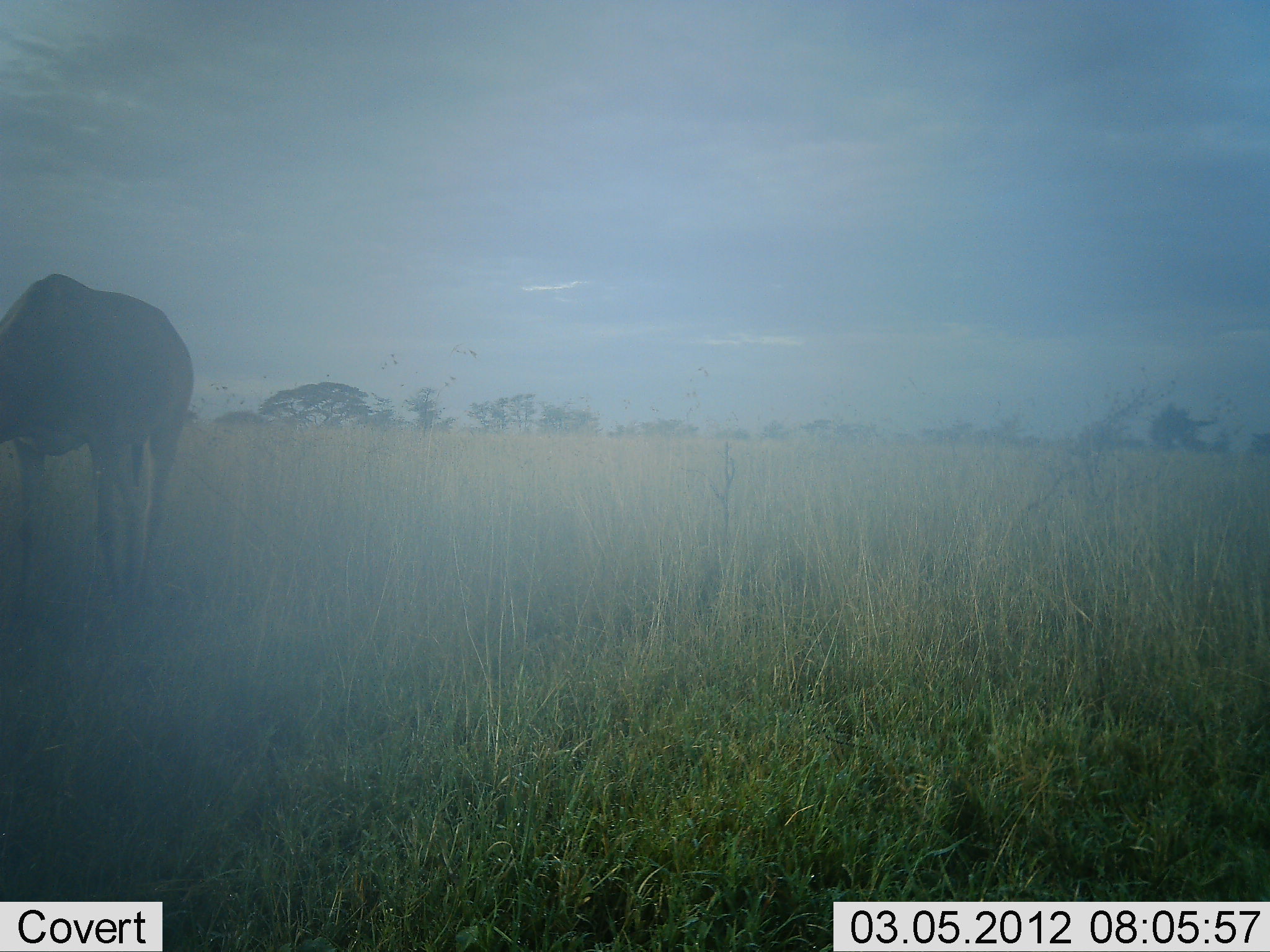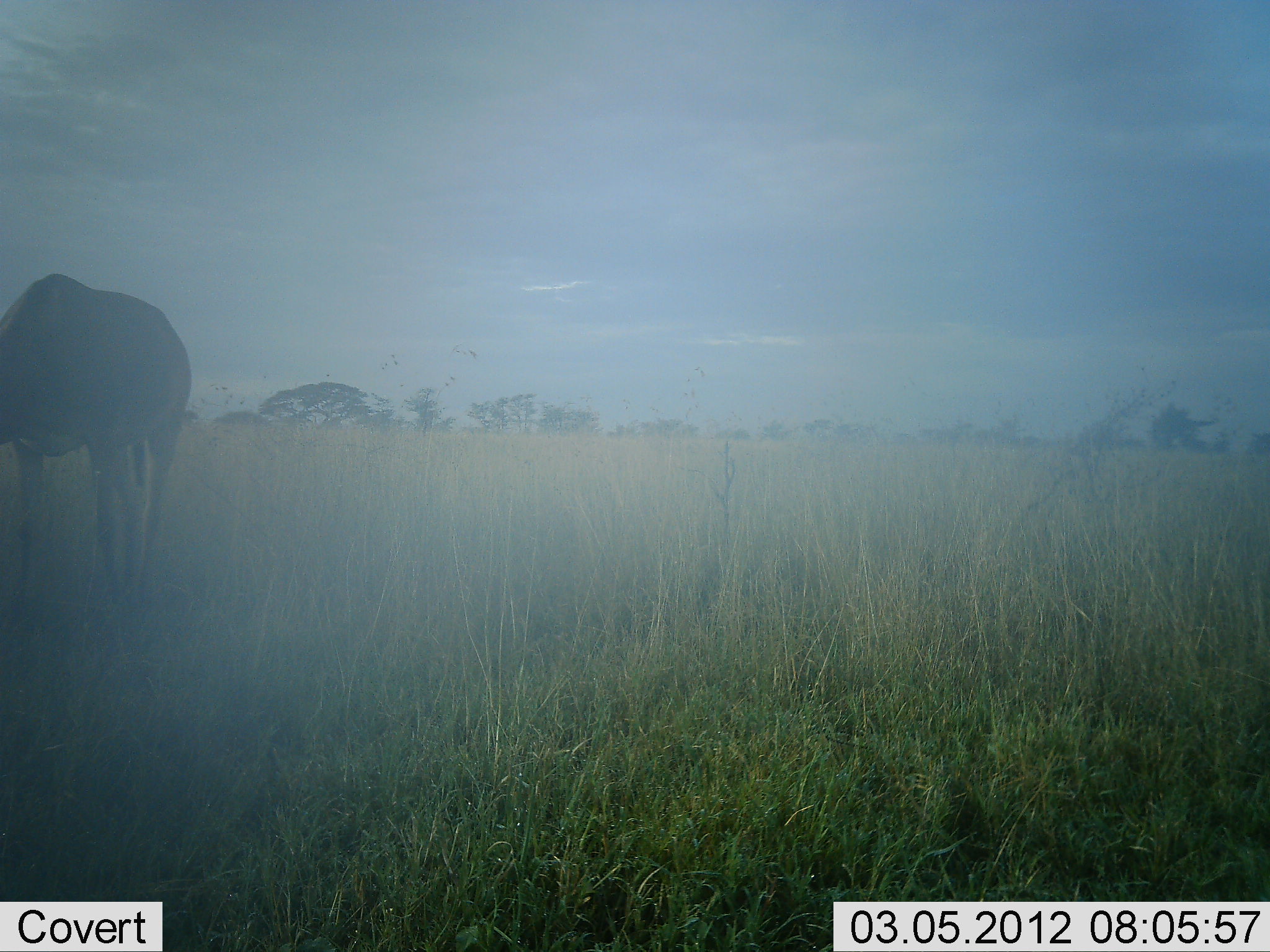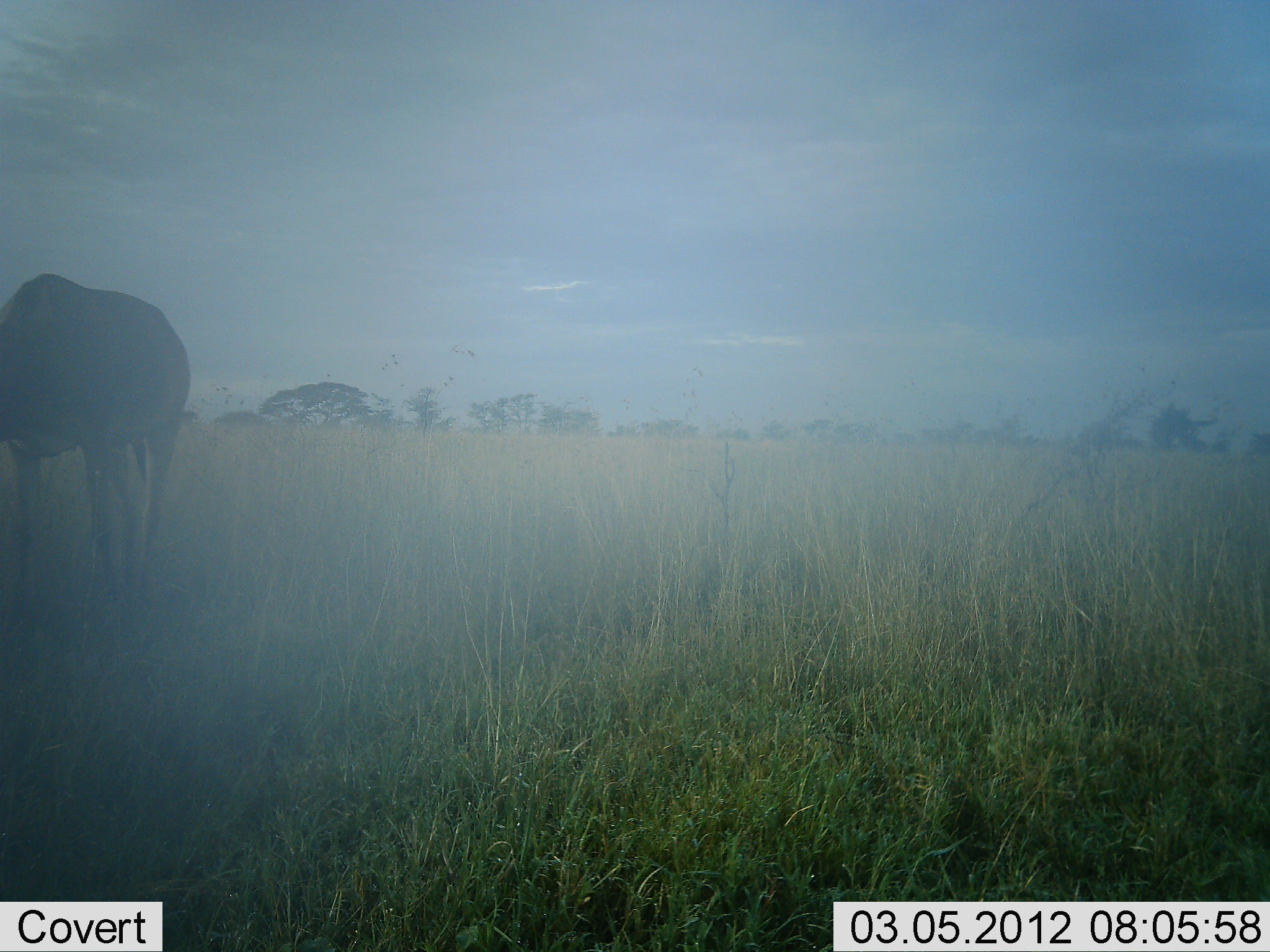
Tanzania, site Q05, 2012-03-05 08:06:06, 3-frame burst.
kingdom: Animalia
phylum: Chordata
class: Mammalia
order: Artiodactyla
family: Bovidae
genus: Alcelaphus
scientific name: Alcelaphus buselaphus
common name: hartebeest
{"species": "hartebeest (Alcelaphus buselaphus)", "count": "1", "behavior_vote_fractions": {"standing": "44%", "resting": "0%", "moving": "0%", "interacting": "0%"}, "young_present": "0%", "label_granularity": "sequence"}